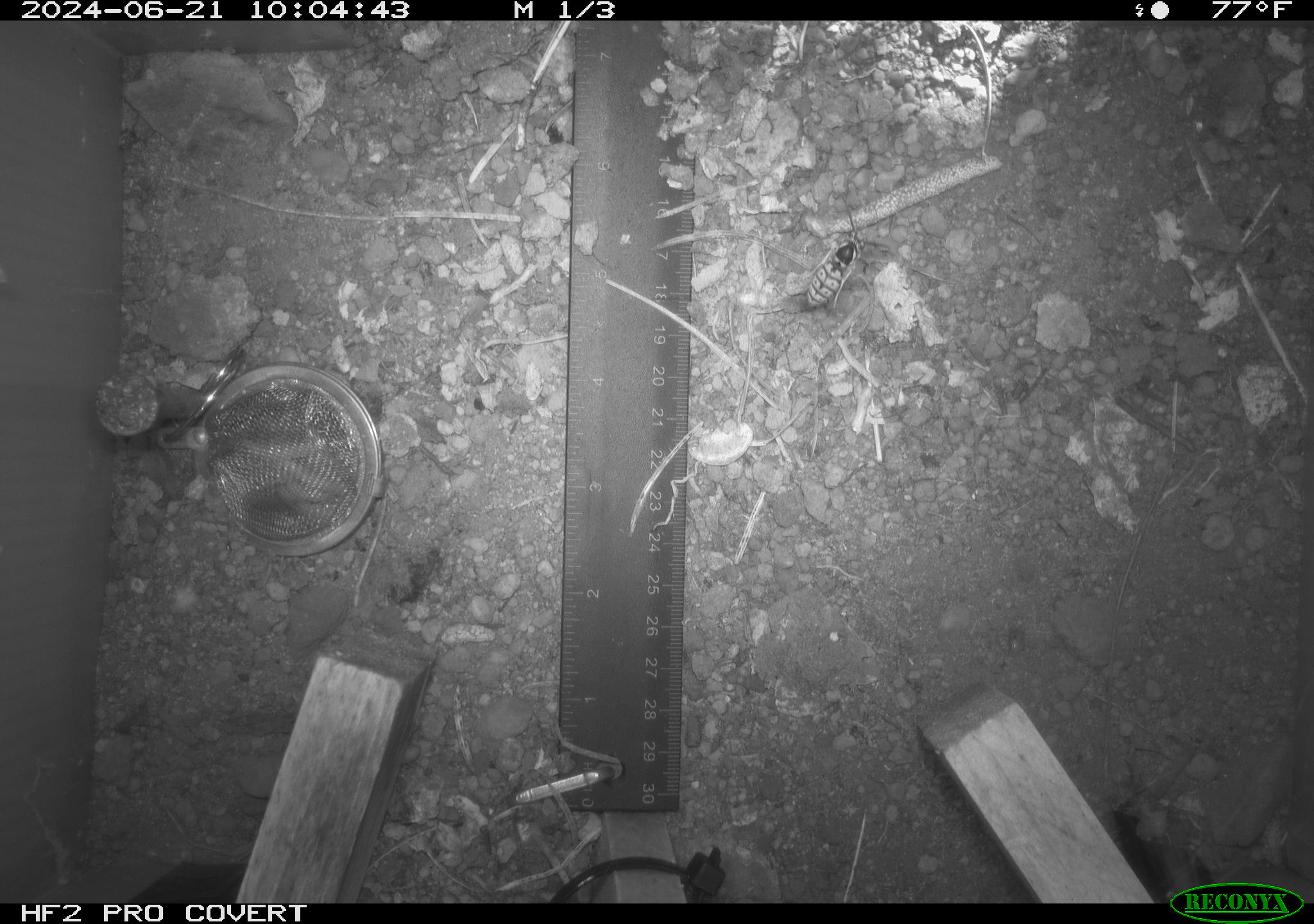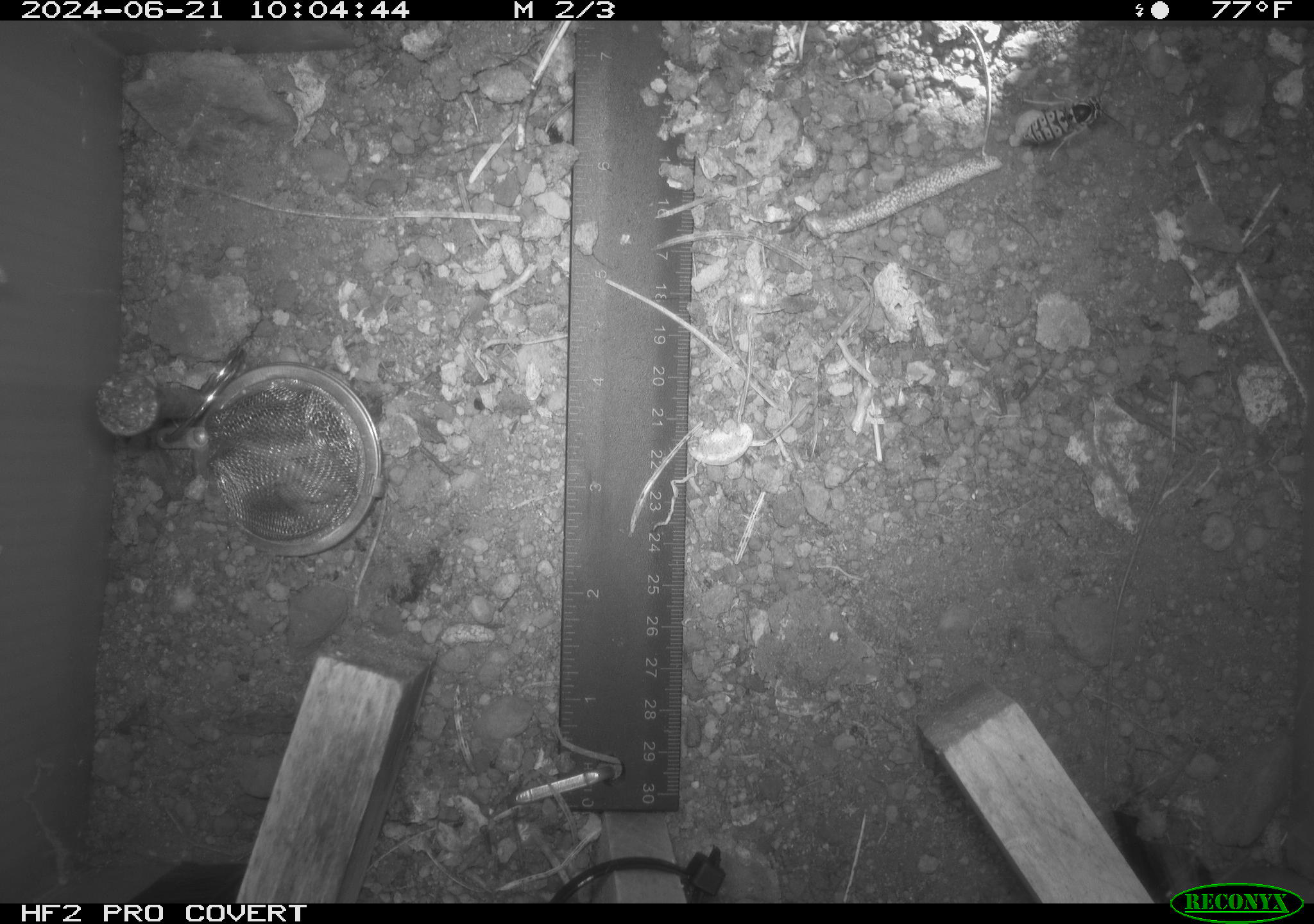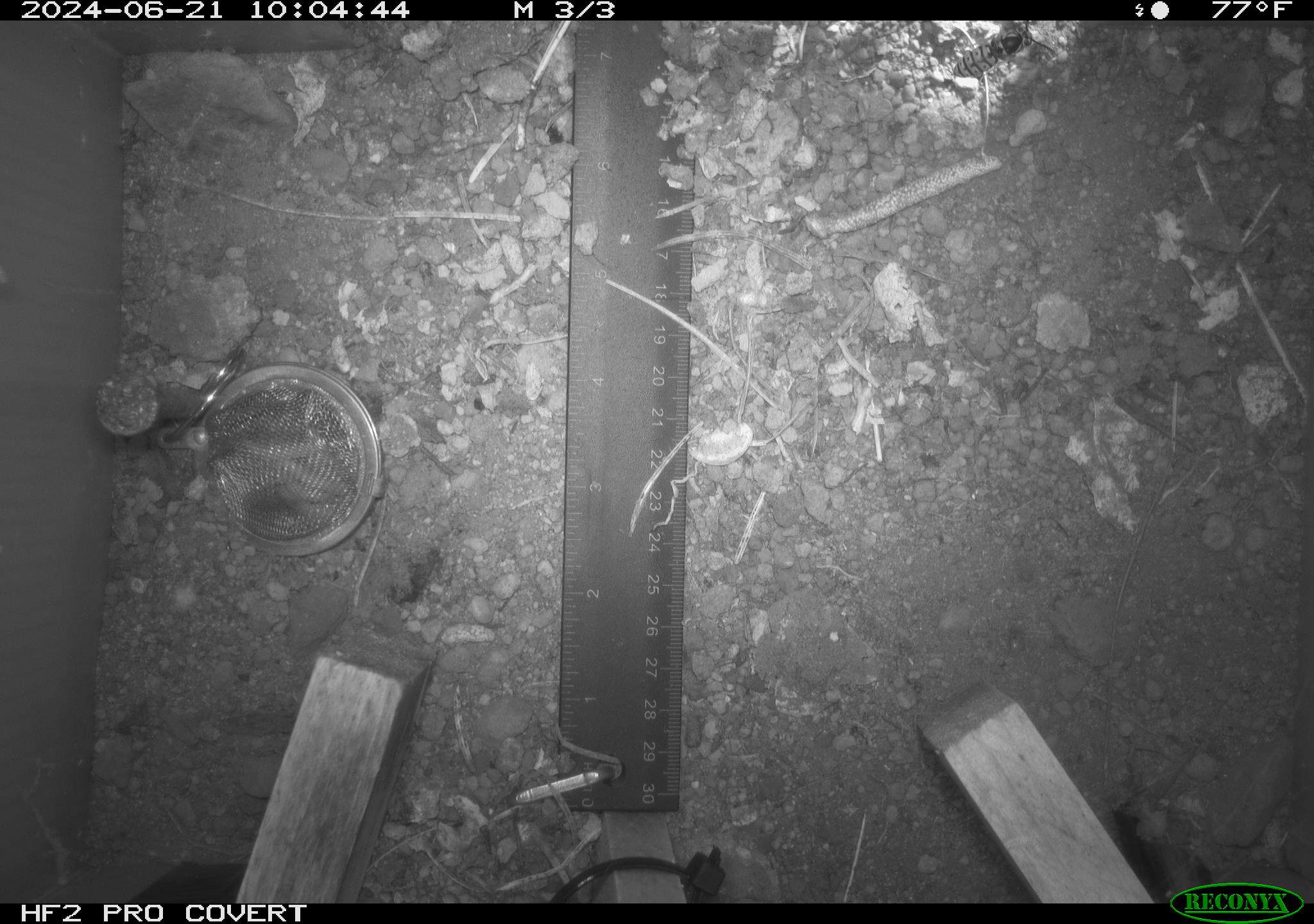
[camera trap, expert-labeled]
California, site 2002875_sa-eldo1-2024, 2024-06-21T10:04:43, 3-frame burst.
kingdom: Animalia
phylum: Arthropoda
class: Insecta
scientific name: Insecta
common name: insect